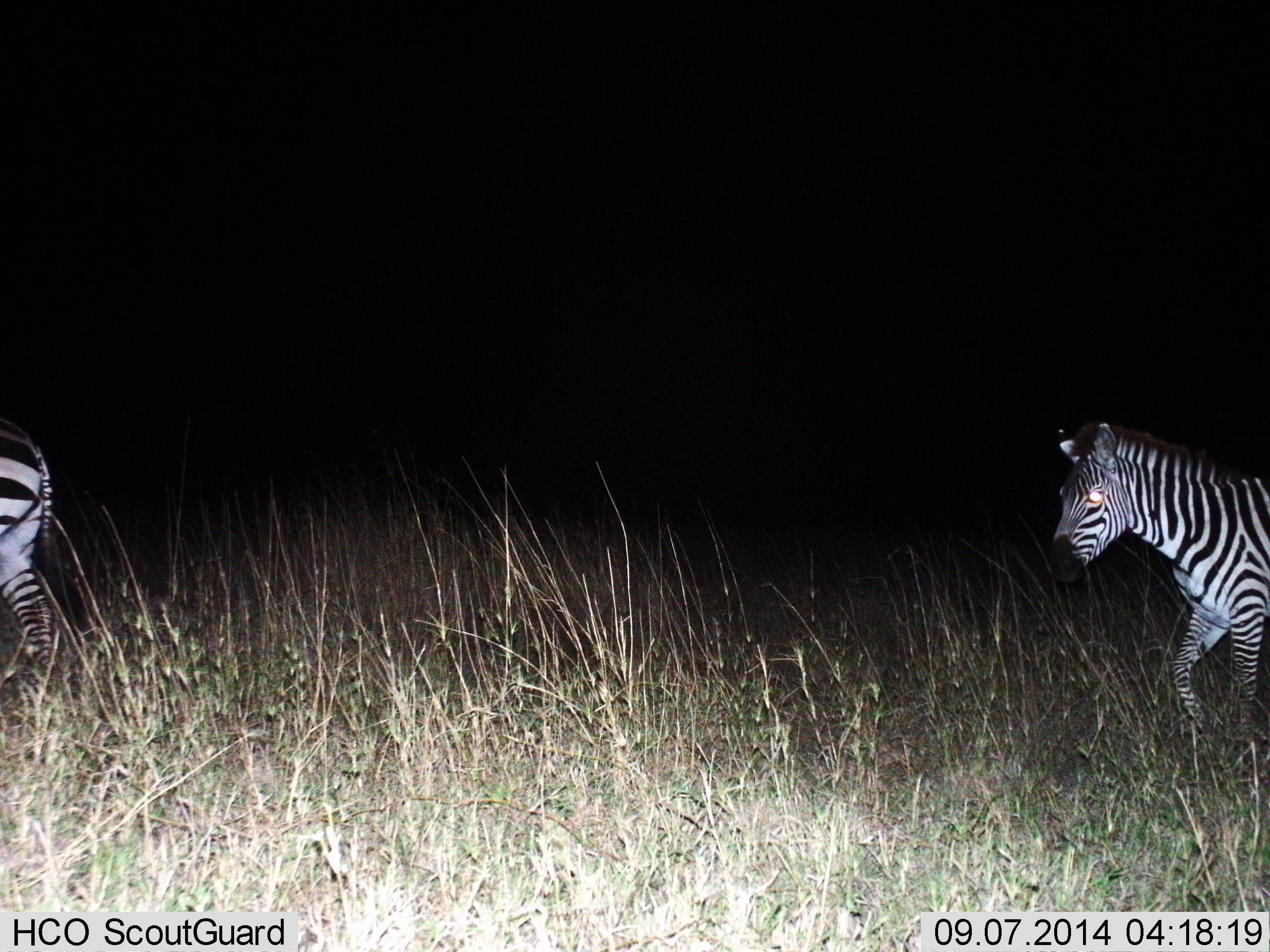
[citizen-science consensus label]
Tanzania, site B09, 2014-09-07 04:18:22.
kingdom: Animalia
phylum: Chordata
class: Mammalia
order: Perissodactyla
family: Equidae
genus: Equus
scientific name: Equus quagga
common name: plains zebra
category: zebra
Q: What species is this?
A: Zebra (plains zebra) (Equus quagga).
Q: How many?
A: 2.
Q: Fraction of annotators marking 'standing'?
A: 0%.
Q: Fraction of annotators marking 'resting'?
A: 0%.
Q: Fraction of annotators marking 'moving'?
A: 100%.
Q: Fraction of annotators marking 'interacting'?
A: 0%.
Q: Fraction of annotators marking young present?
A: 0%.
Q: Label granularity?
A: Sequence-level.